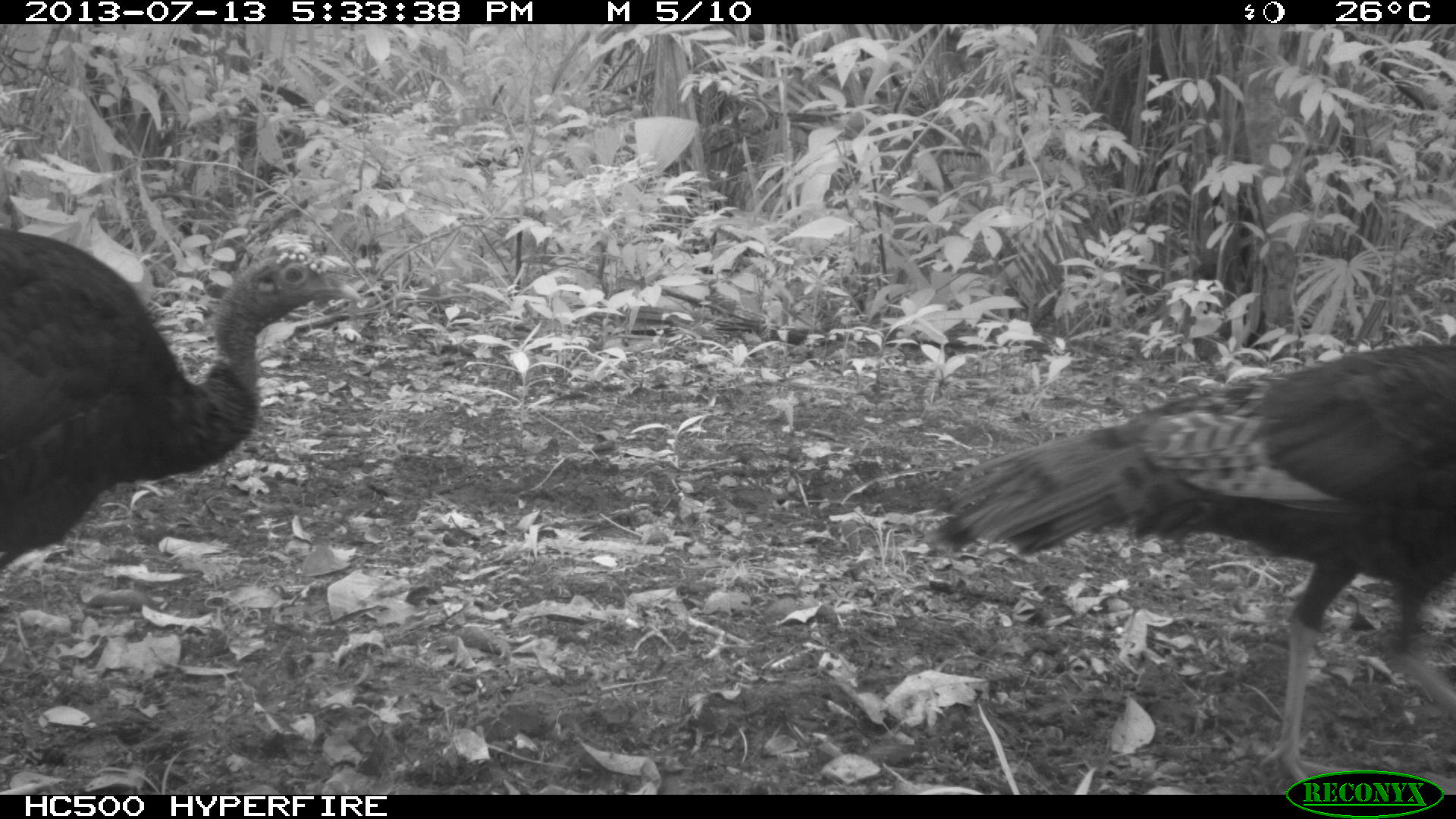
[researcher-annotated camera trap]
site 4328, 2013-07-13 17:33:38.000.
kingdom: Animalia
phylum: Chordata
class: Aves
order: Galliformes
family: Phasianidae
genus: Meleagris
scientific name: Meleagris ocellata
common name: ocellated turkey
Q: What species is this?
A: Meleagris ocellata (ocellated turkey).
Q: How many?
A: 2.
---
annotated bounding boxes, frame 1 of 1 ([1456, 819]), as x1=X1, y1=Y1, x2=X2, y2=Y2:
meleagris ocellata: x1=920, y1=339, x2=1456, y2=782; x1=0, y1=231, x2=362, y2=607